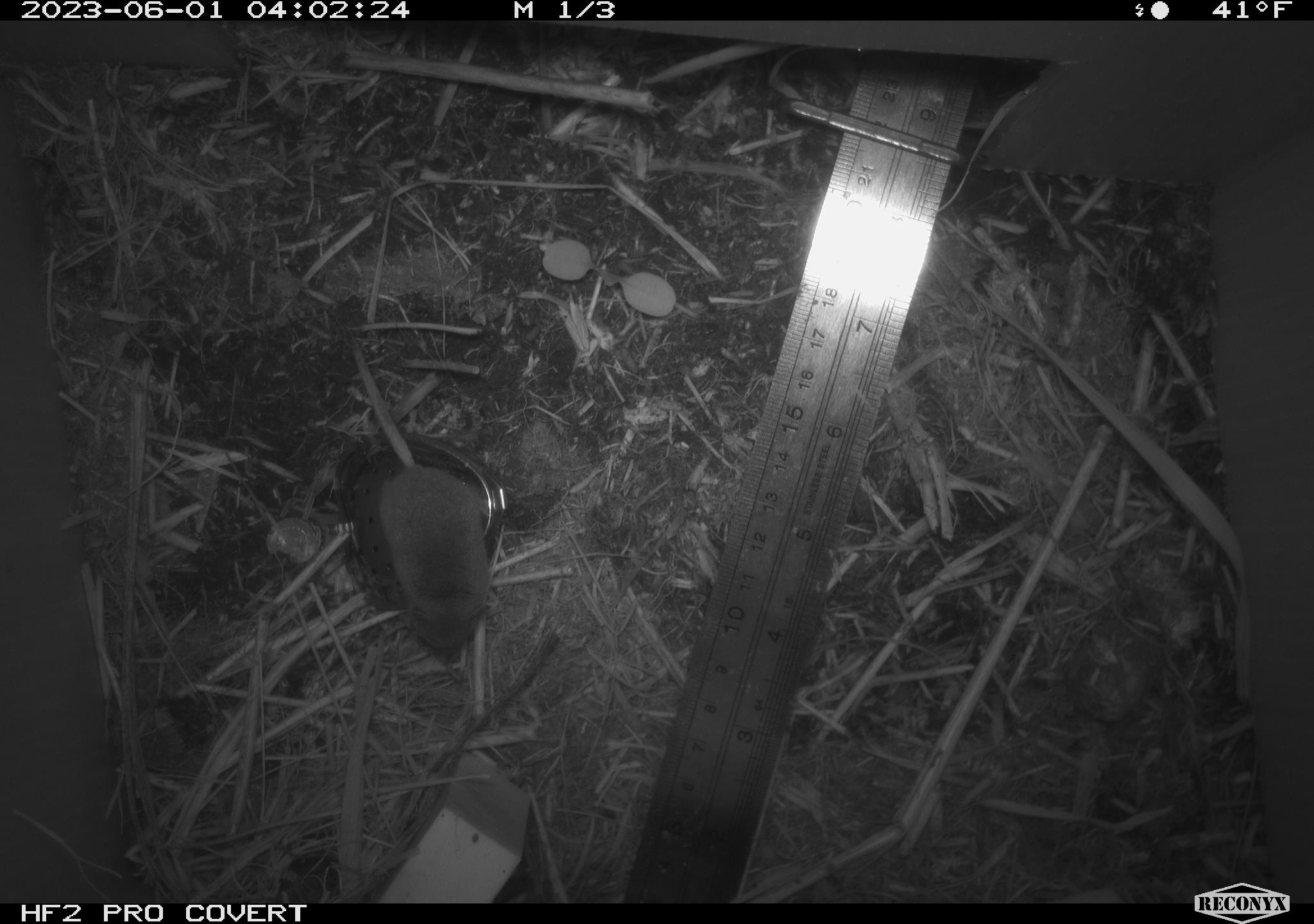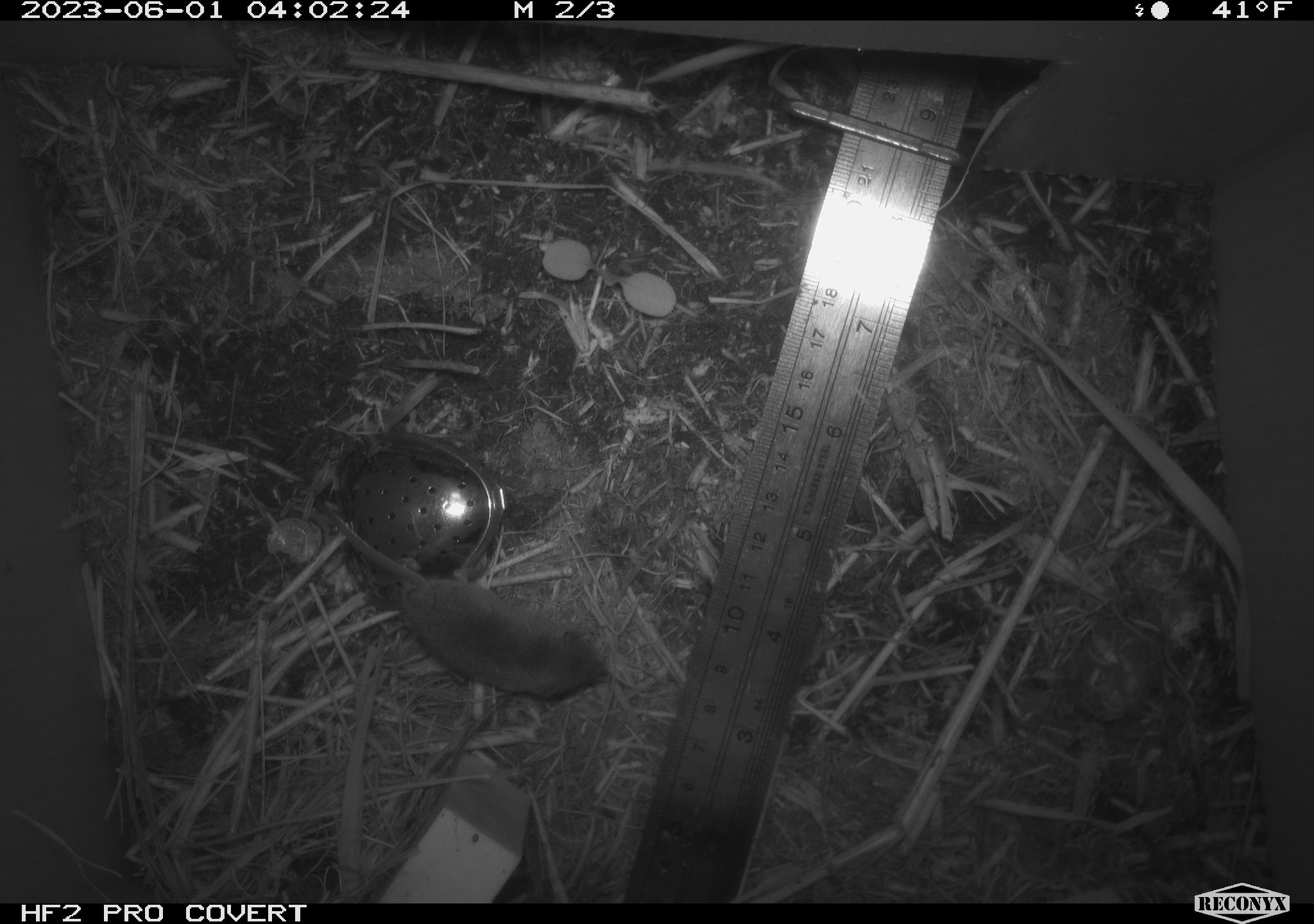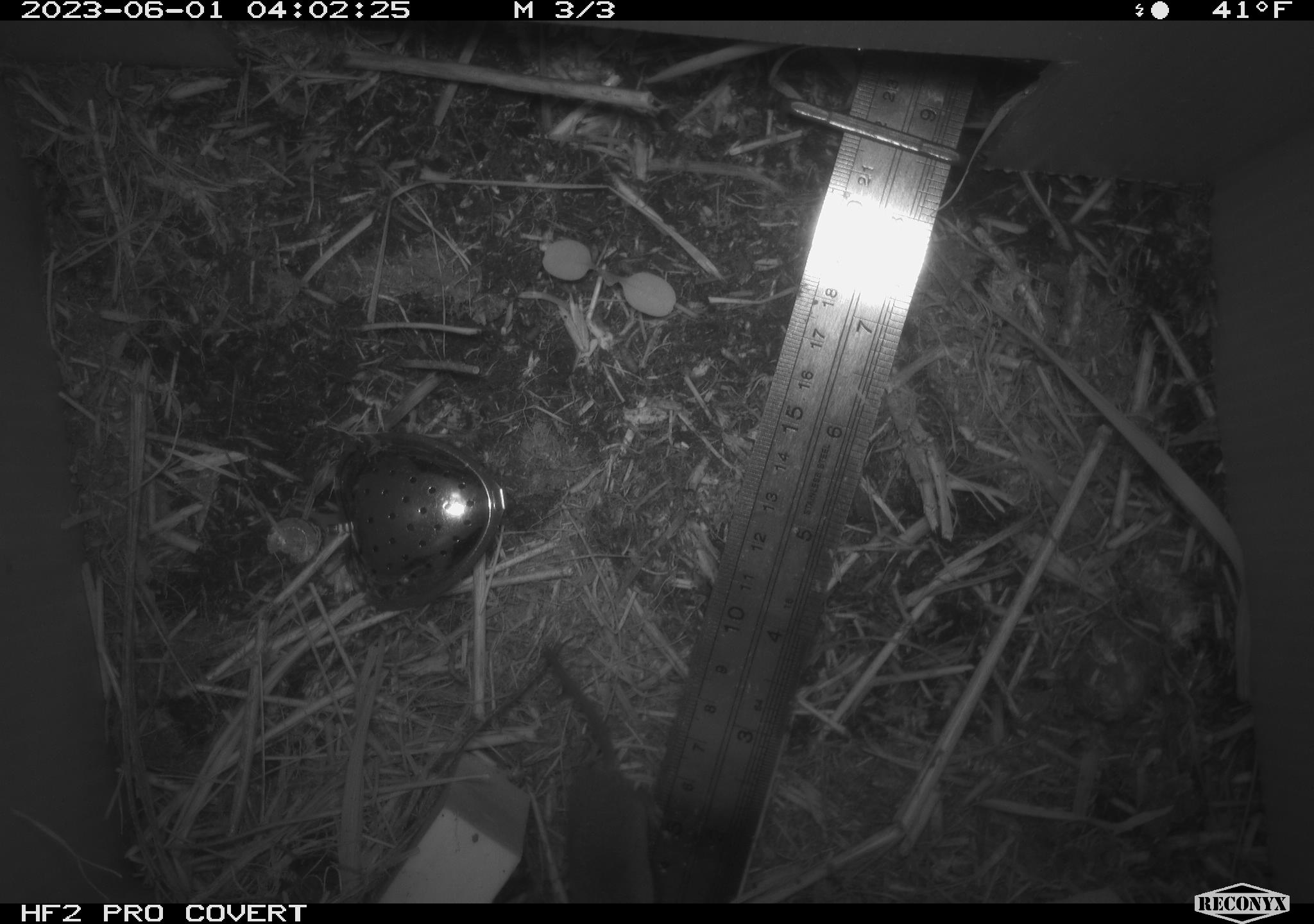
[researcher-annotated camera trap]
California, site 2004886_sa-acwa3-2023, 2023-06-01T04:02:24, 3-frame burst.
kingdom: Animalia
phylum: Chordata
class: Mammalia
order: Eulipotyphla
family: Soricidae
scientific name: Soricidae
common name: shrews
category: soricidae family